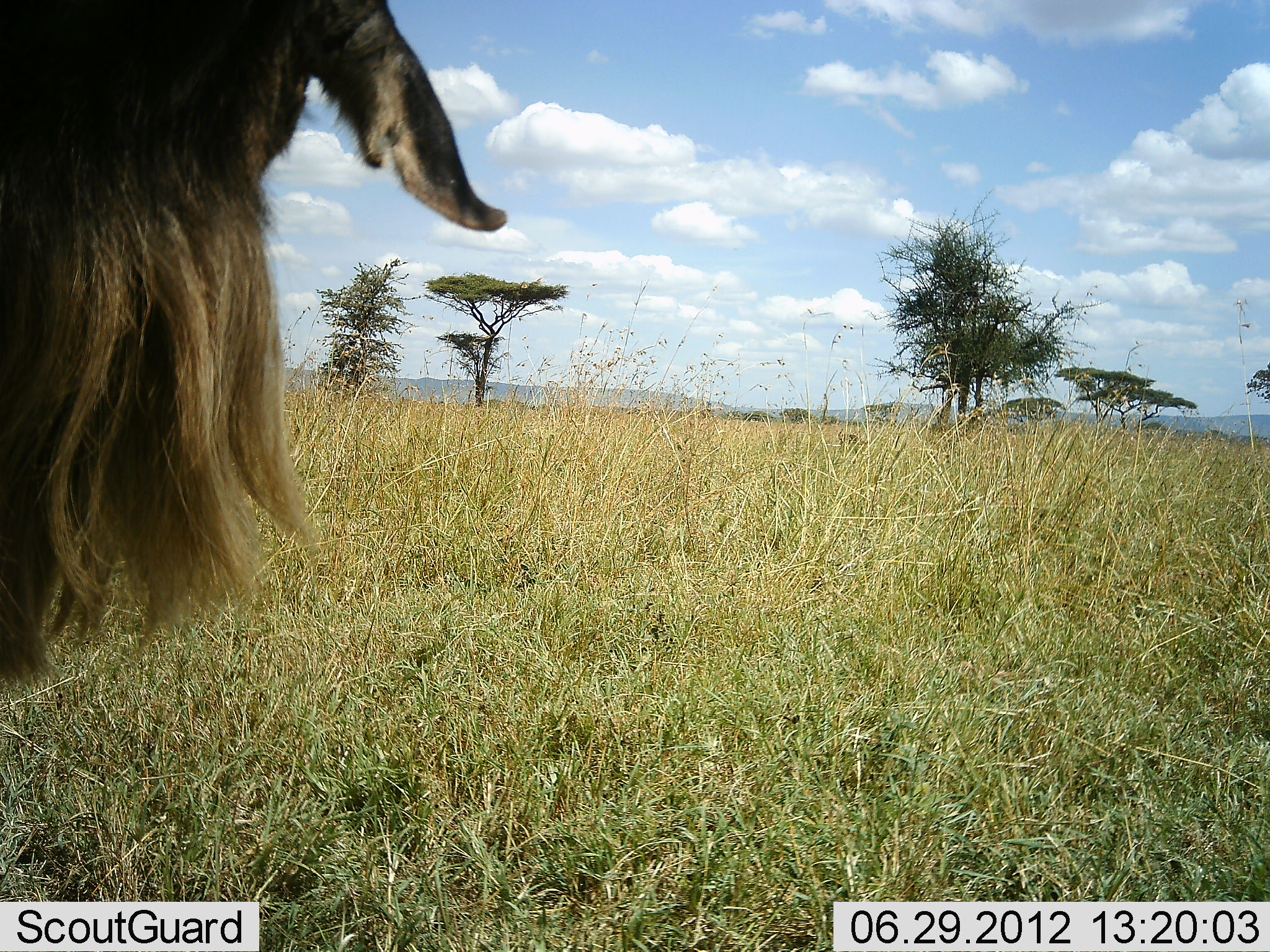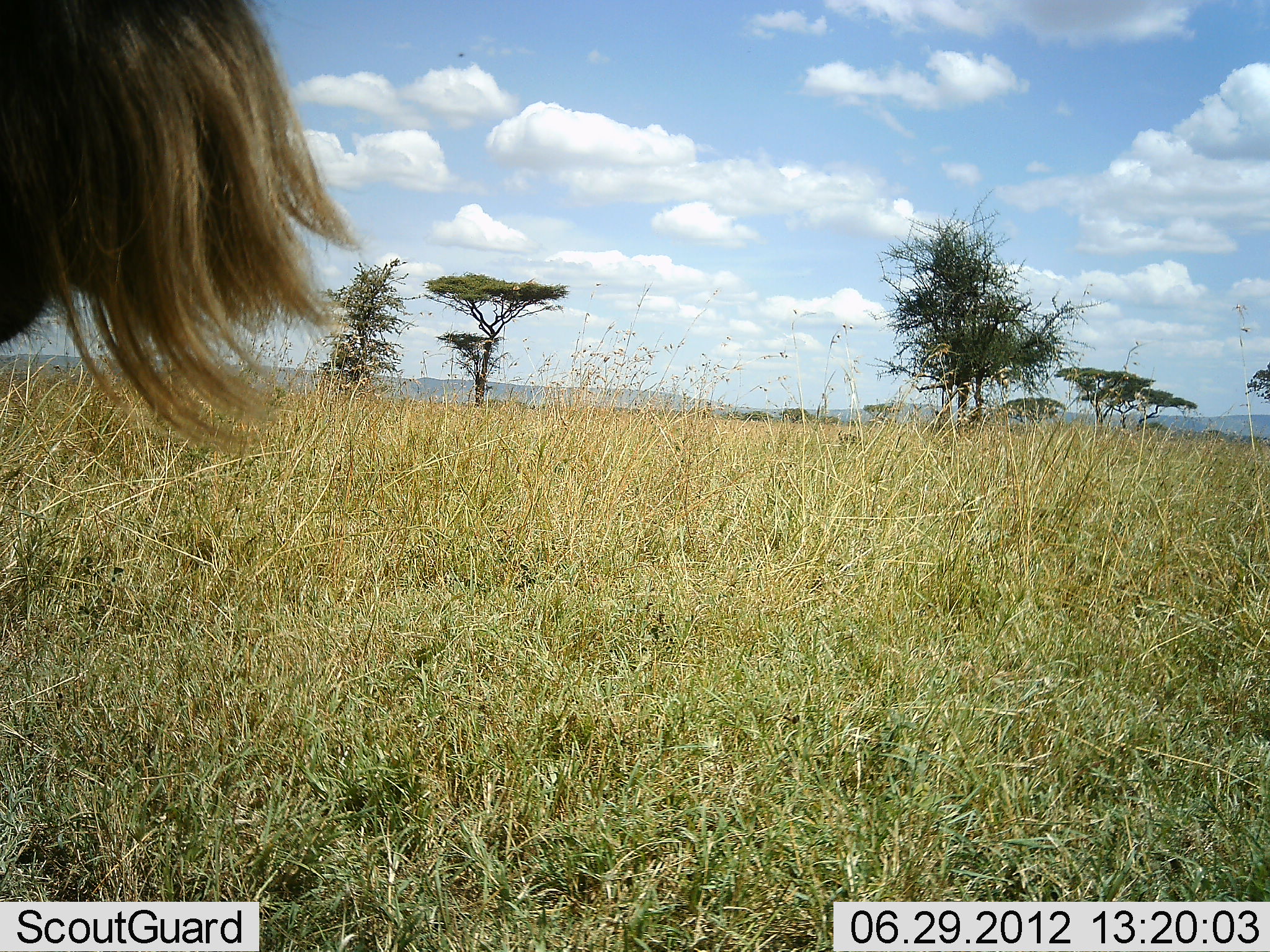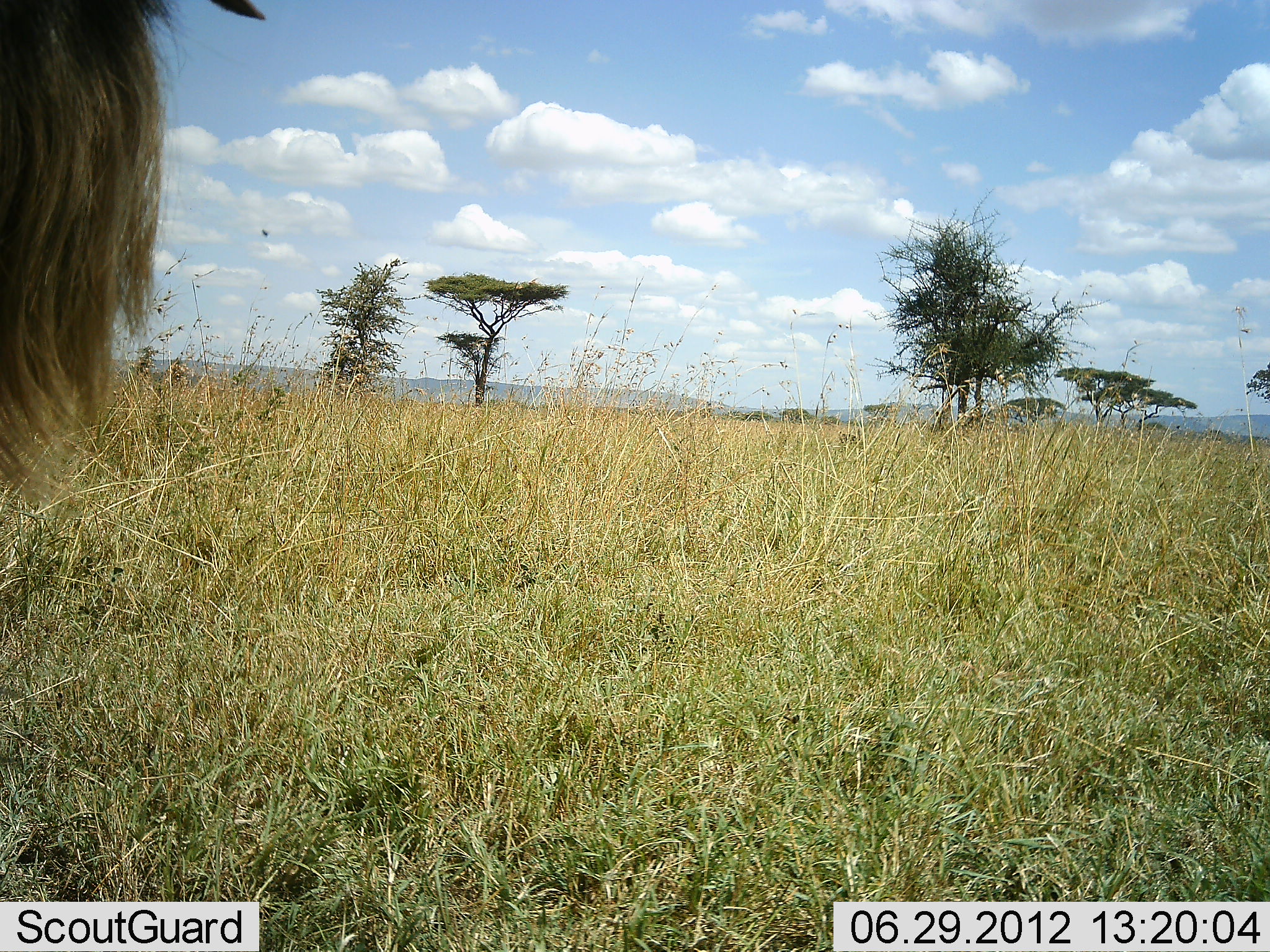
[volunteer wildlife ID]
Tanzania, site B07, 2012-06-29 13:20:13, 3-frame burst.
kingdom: Animalia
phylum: Chordata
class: Mammalia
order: Artiodactyla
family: Bovidae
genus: Connochaetes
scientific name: Connochaetes taurinus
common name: blue wildebeest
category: wildebeest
Wildebeest (blue wildebeest) (Connochaetes taurinus), count 1. Behavior (volunteer vote fractions): standing 90%, resting 0%, moving 10%, interacting 0%. Young present (vote fraction): 0%. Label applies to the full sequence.